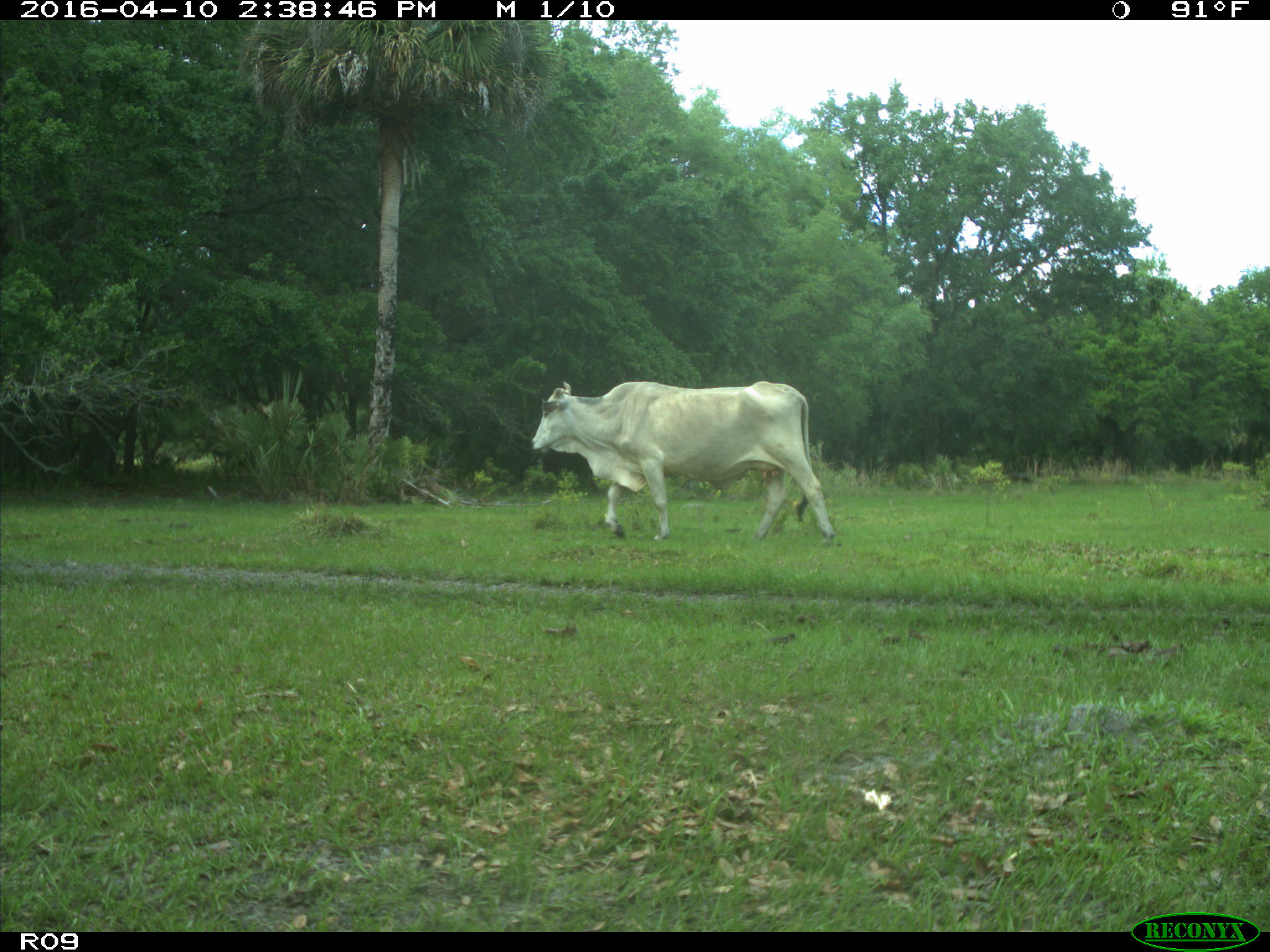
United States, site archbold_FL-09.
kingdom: Animalia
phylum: Chordata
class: Mammalia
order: Artiodactyla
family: Bovidae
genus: Bos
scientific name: Bos taurus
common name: domestic cow